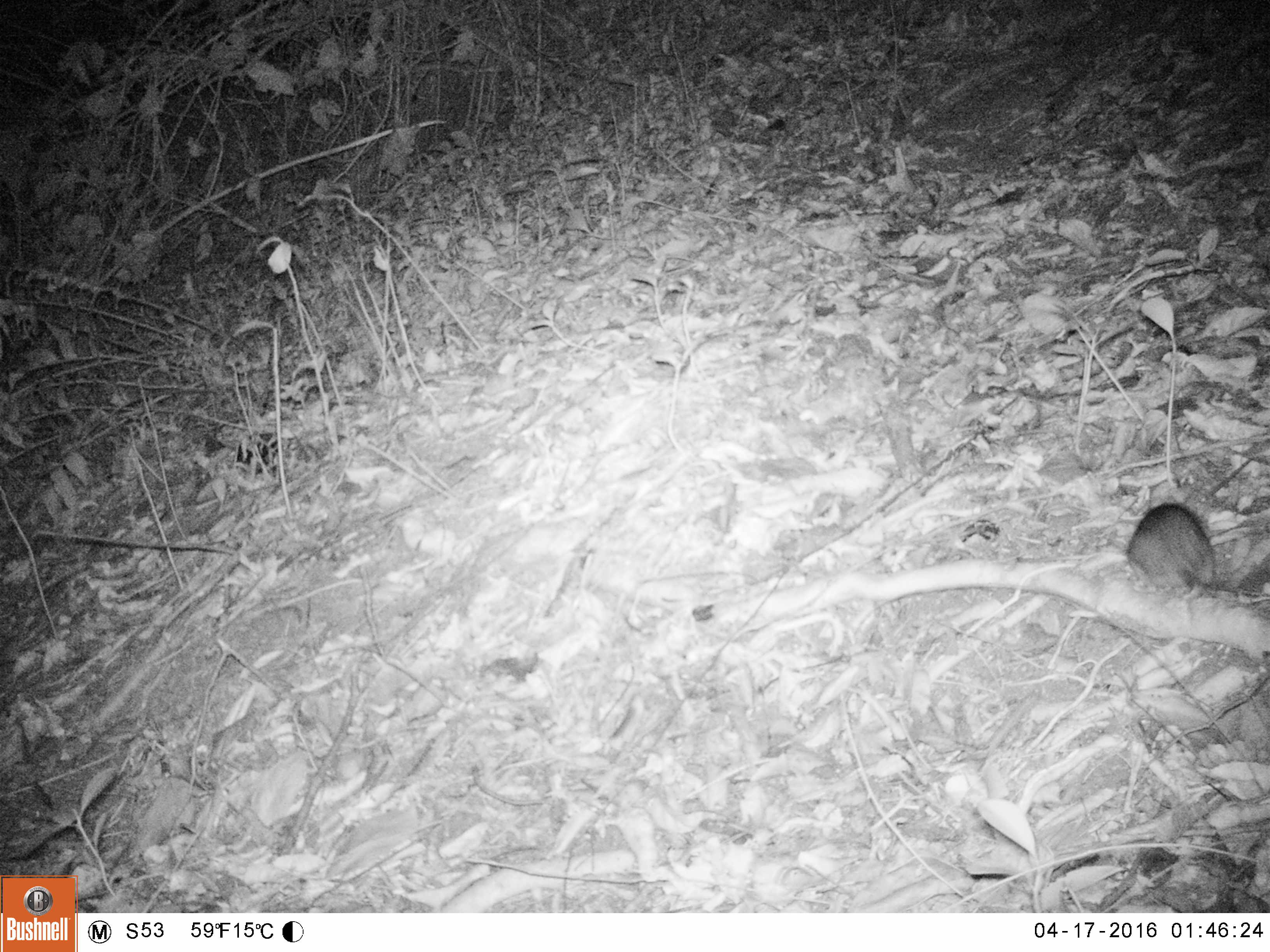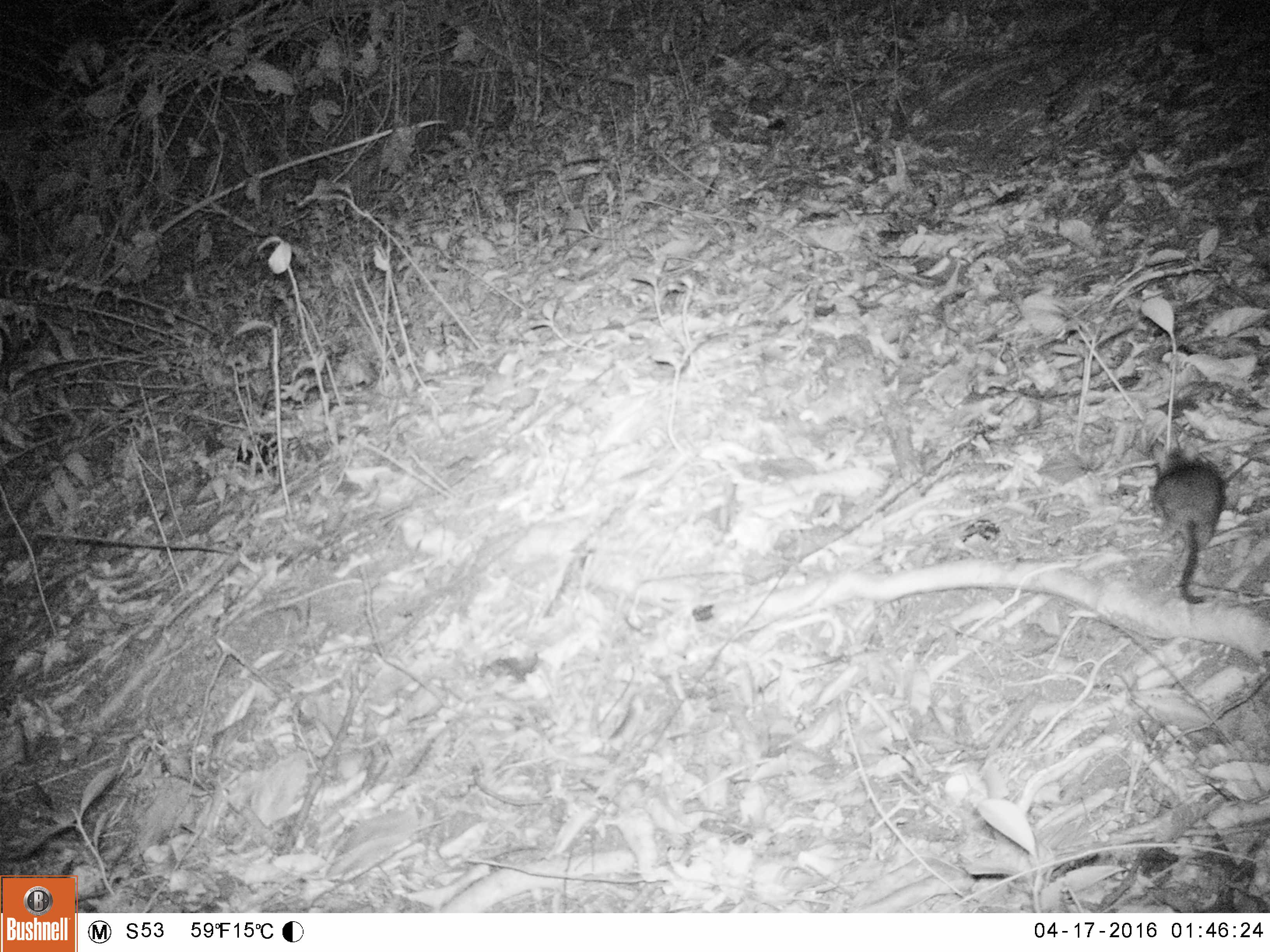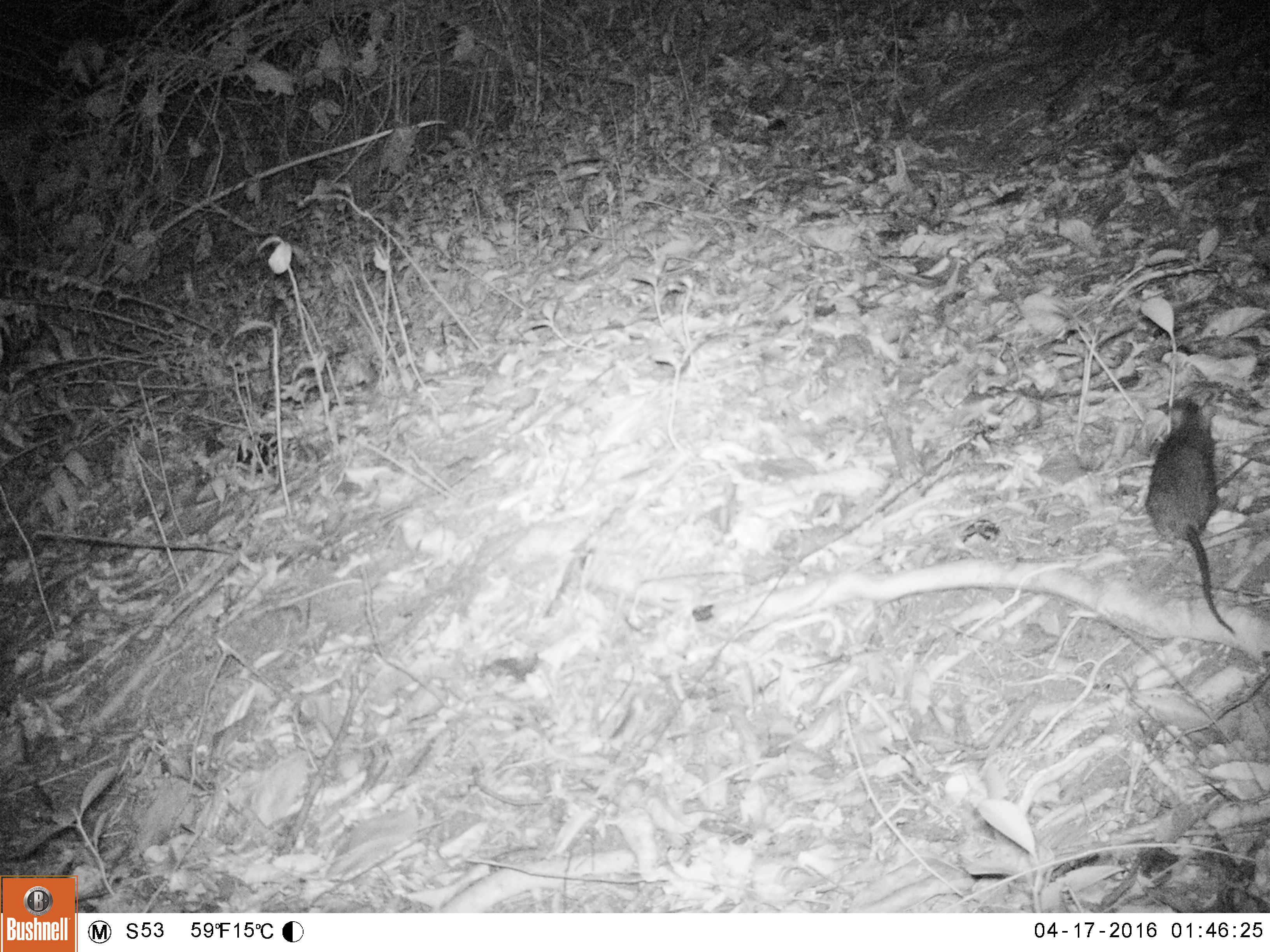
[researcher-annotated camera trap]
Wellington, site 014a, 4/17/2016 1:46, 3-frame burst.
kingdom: Animalia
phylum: Chordata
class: Mammalia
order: Rodentia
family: Muridae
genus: Rattus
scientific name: Rattus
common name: rat